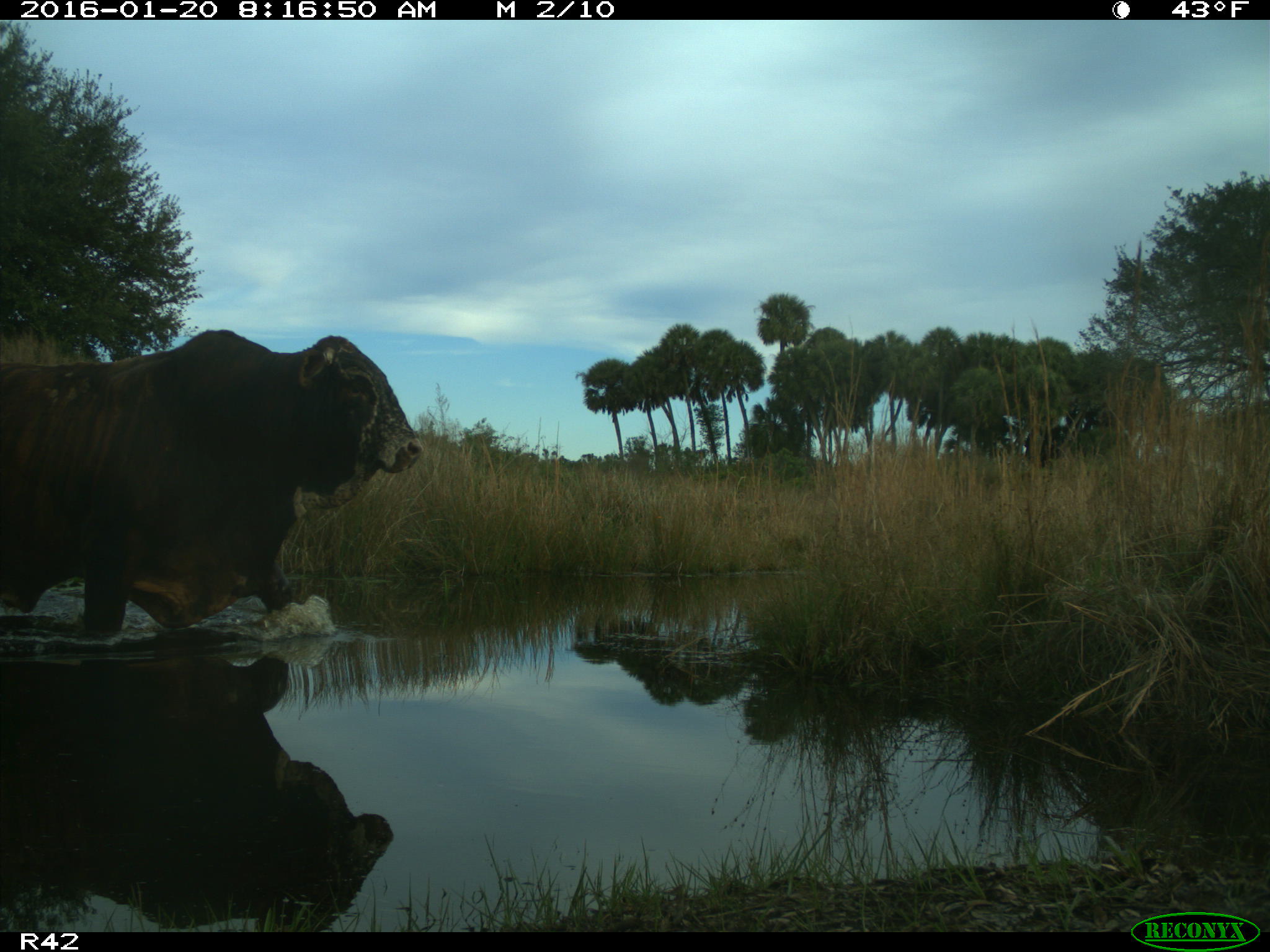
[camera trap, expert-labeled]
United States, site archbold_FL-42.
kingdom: Animalia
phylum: Chordata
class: Mammalia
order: Artiodactyla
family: Bovidae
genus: Bos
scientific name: Bos taurus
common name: domestic cow